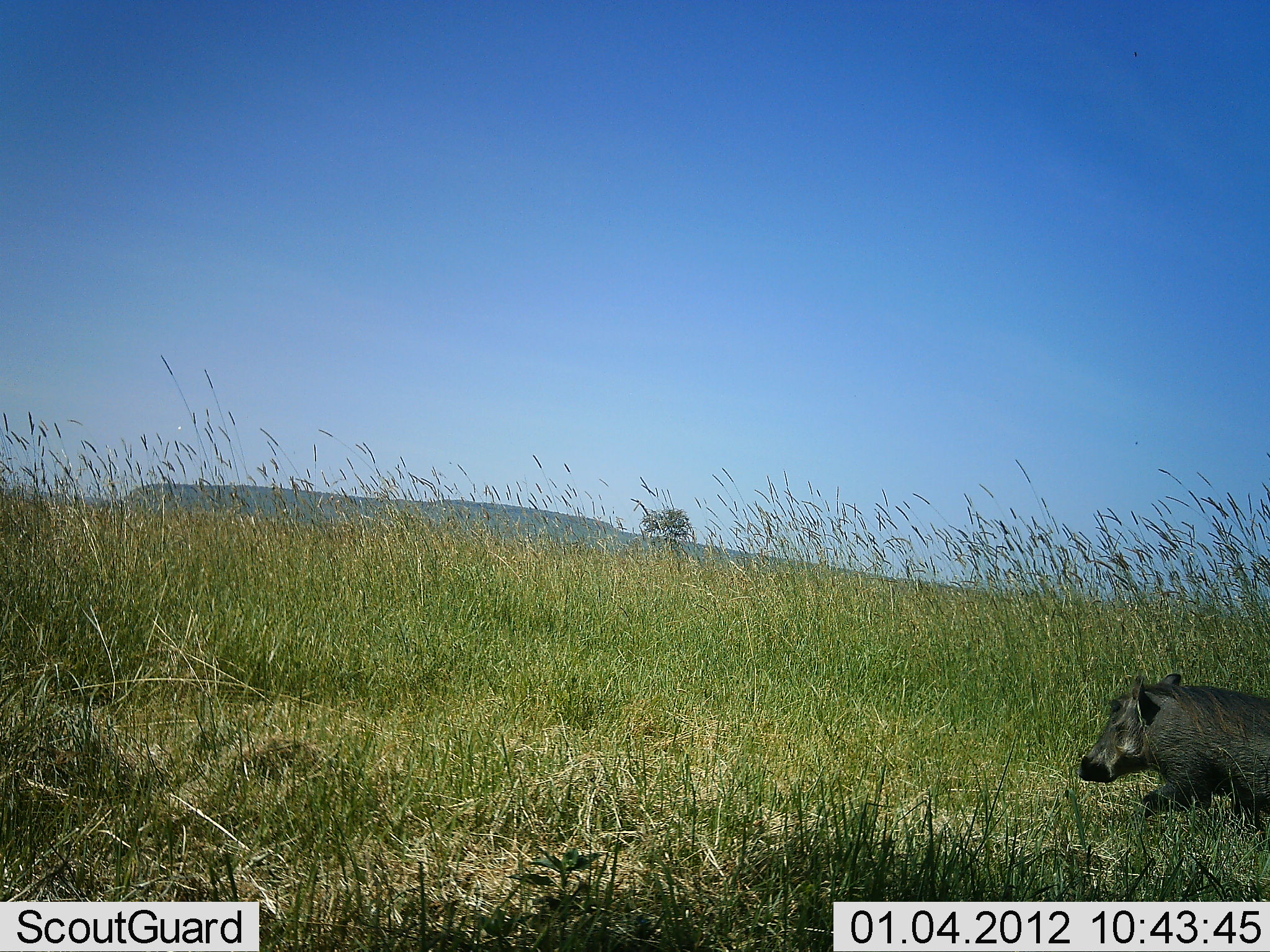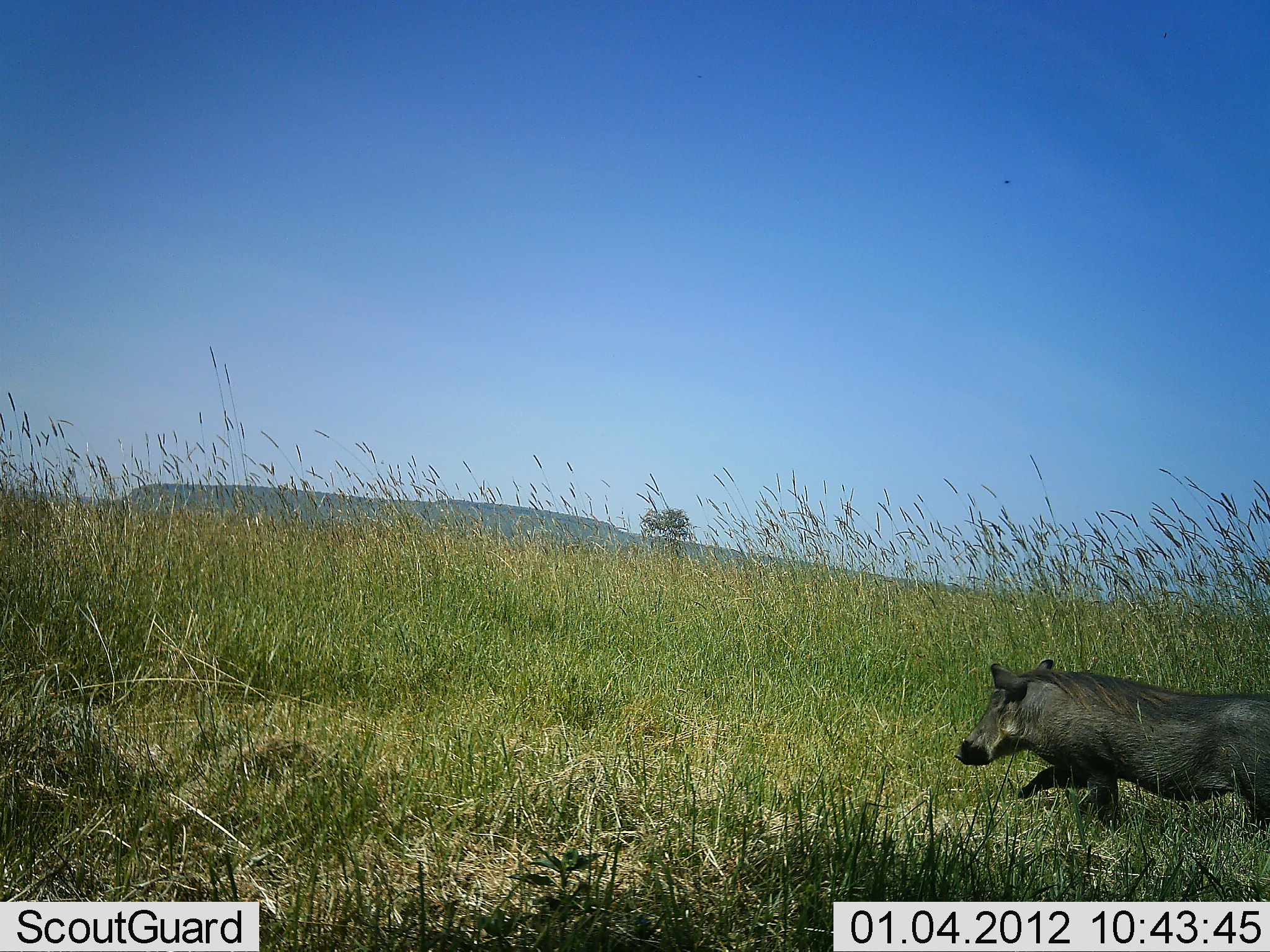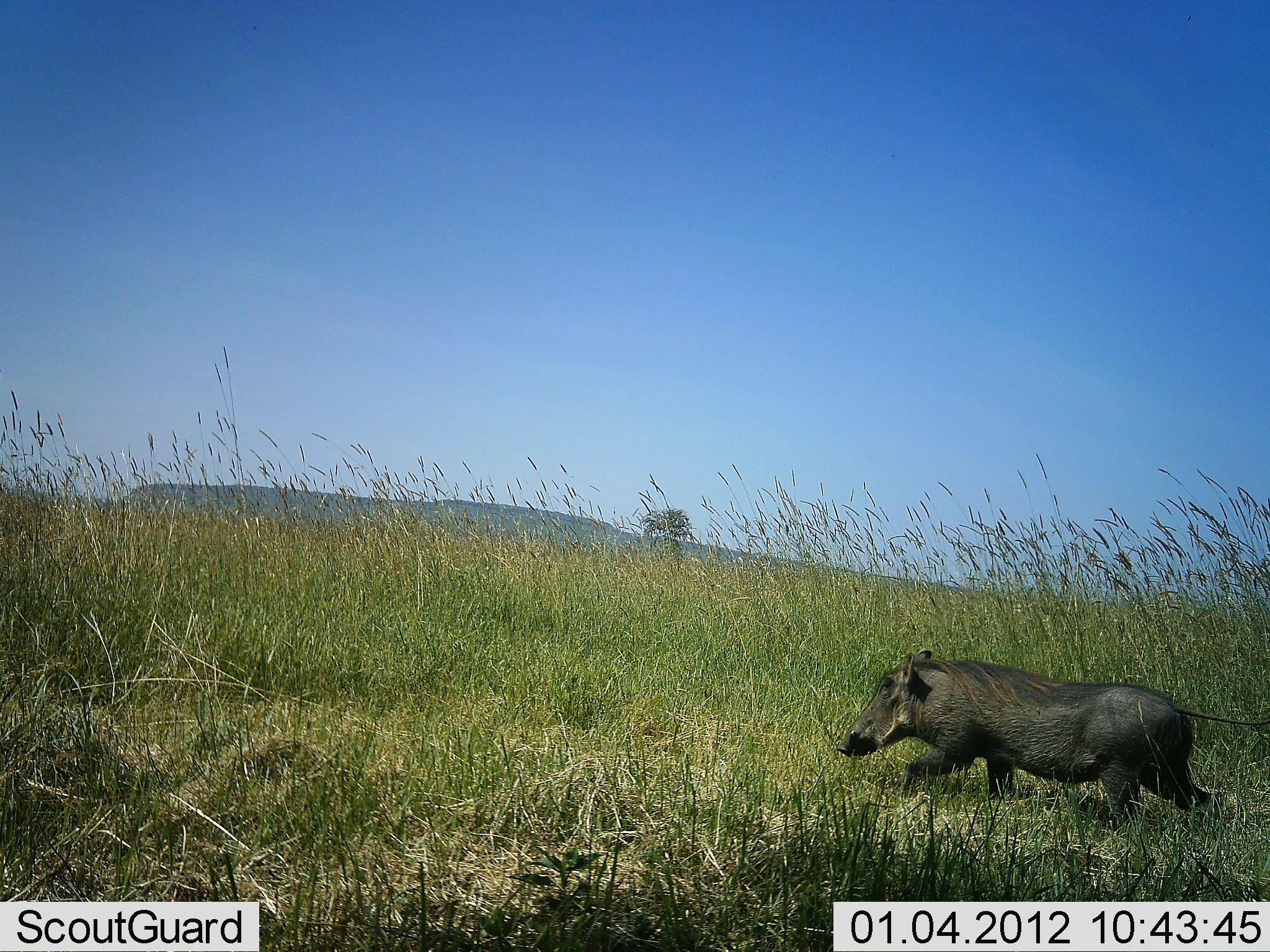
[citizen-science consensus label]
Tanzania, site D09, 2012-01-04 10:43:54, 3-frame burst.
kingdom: Animalia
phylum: Chordata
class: Mammalia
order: Artiodactyla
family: Suidae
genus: Phacochoerus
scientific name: Phacochoerus africanus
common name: warthog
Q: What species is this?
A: Warthog (Phacochoerus africanus).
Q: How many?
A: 1.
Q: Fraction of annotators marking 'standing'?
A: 4%.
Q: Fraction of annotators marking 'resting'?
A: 0%.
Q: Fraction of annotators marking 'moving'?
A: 96%.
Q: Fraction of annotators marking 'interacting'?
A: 0%.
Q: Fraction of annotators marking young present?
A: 0%.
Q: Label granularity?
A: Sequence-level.